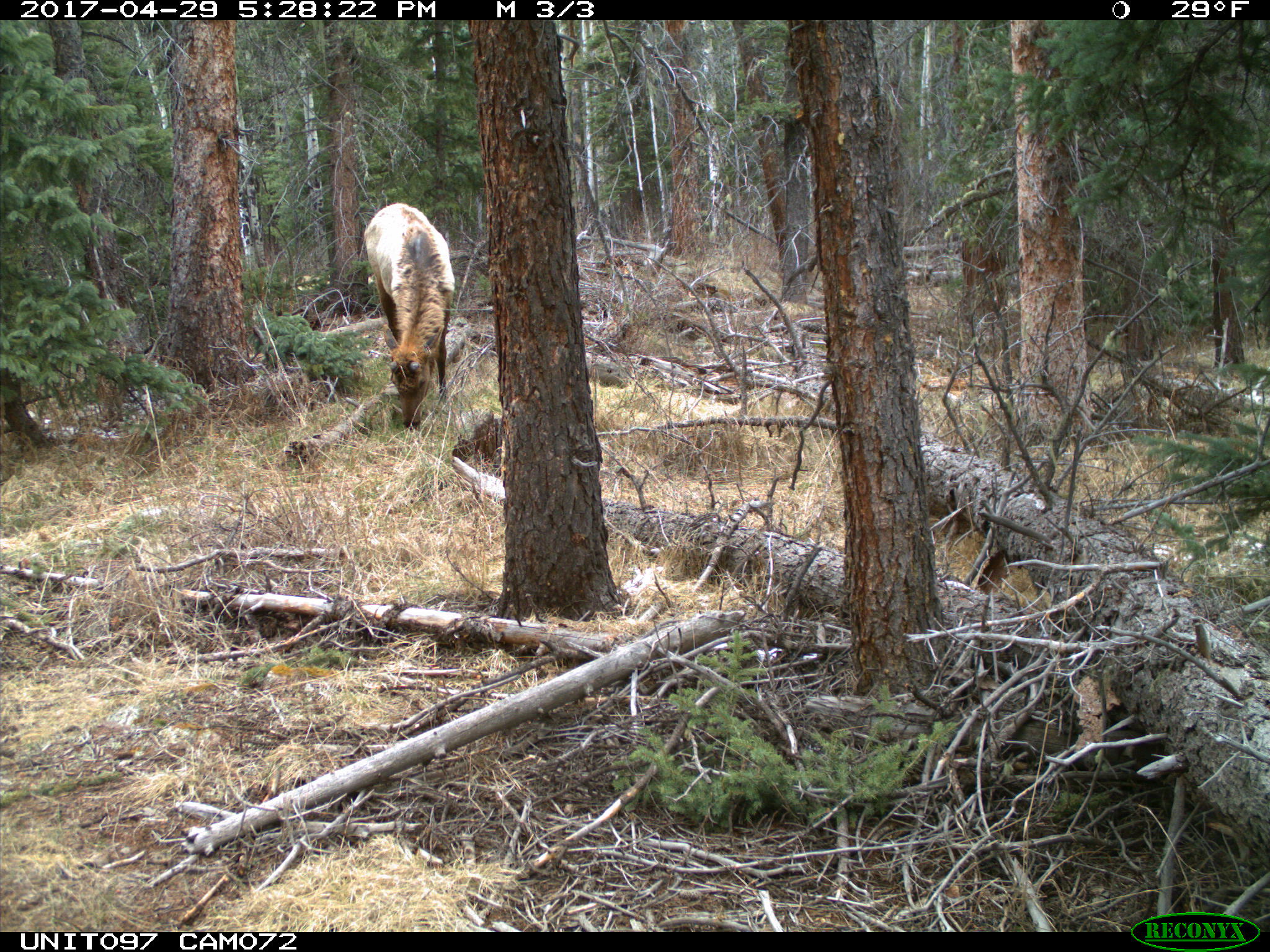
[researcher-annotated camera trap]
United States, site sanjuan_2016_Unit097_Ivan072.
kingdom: Animalia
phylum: Chordata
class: Mammalia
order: Artiodactyla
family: Cervidae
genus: Cervus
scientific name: Cervus elaphus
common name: red deer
Cervus elaphus (red deer).